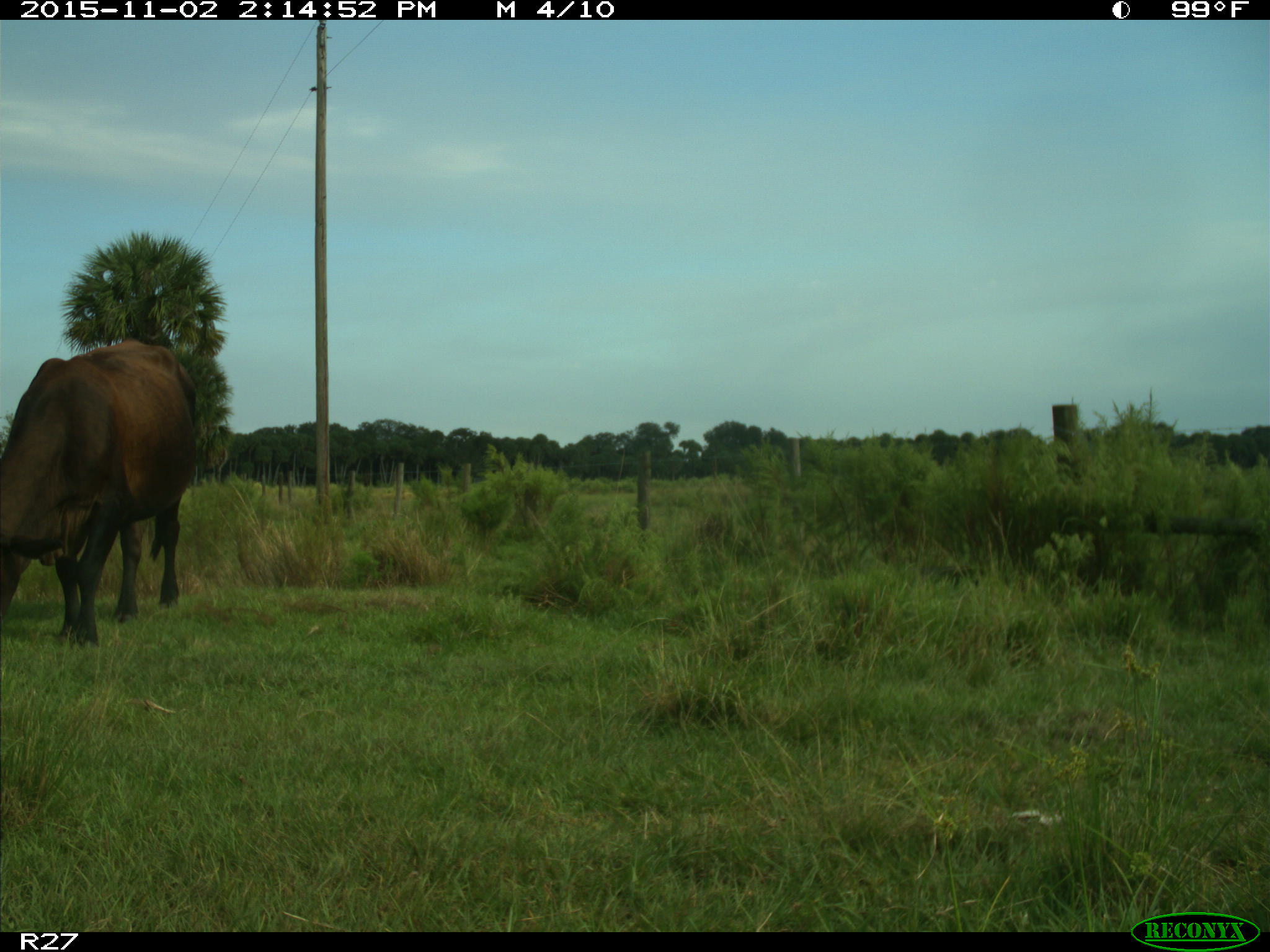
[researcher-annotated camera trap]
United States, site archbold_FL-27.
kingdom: Animalia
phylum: Chordata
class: Mammalia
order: Artiodactyla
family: Bovidae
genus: Bos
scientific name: Bos taurus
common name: domestic cow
Bos taurus (domestic cow).